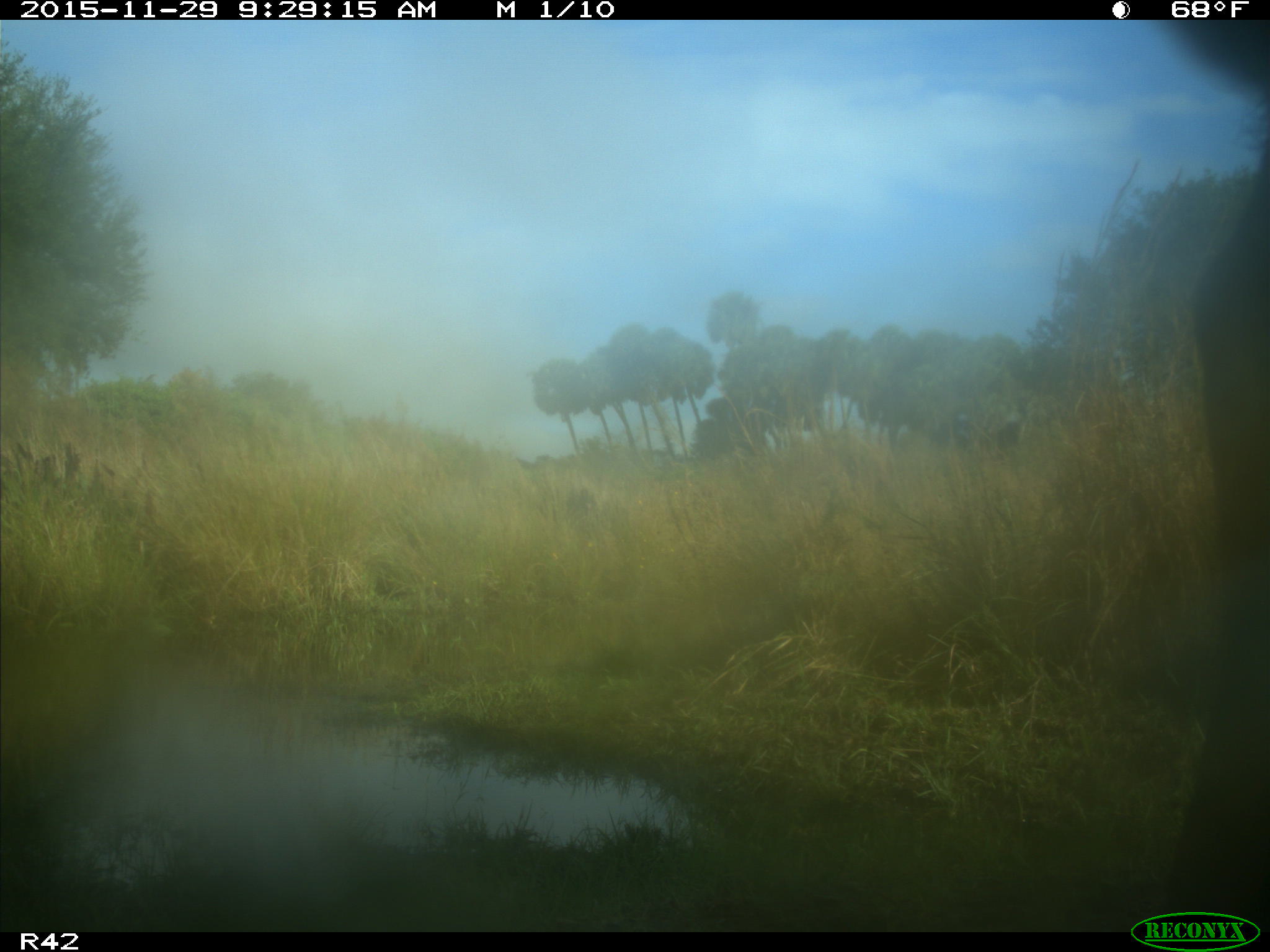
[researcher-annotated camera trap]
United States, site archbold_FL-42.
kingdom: Animalia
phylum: Chordata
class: Mammalia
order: Artiodactyla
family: Bovidae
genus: Bos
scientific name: Bos taurus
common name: domestic cow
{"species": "Bos taurus (domestic cow)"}